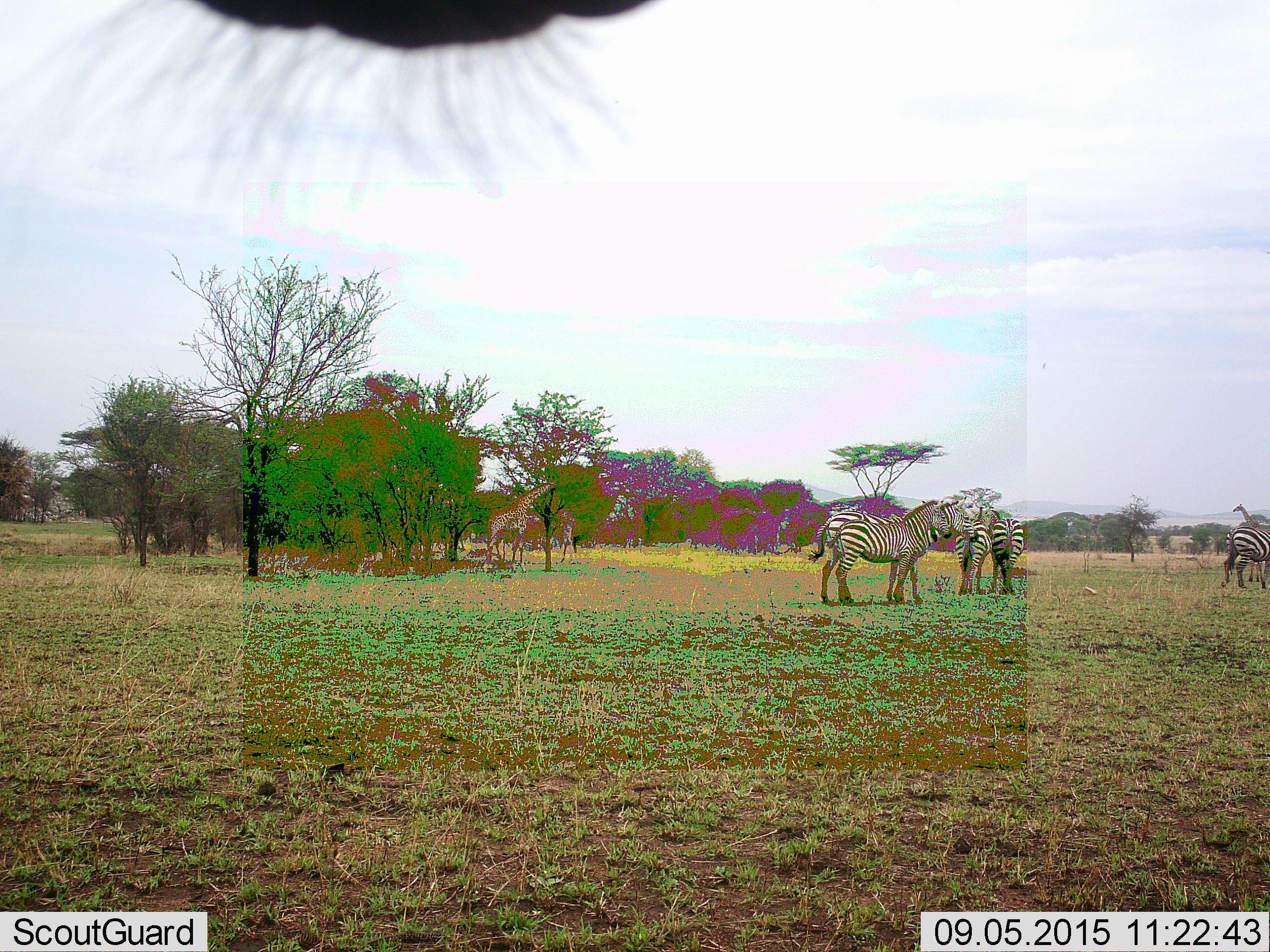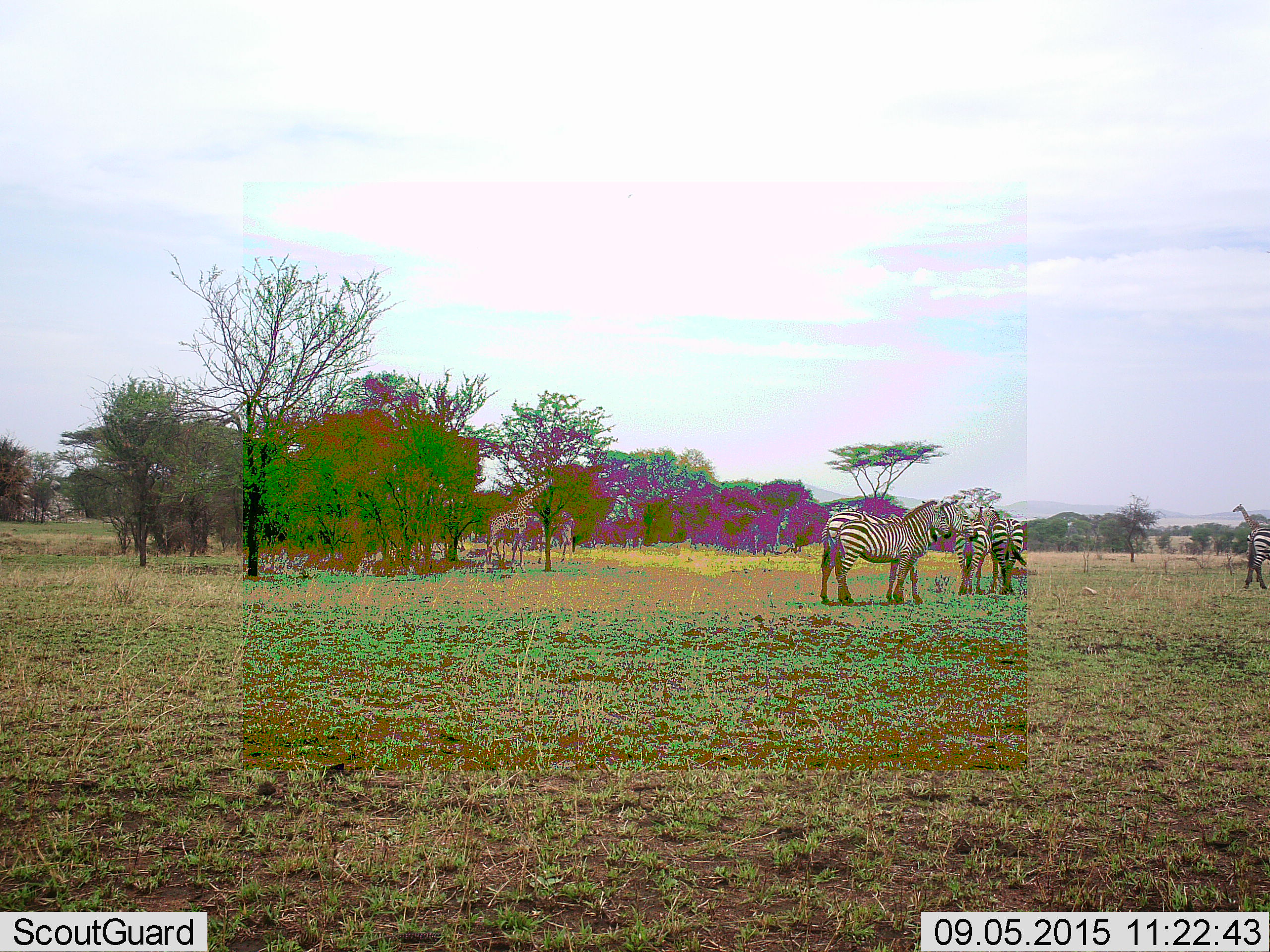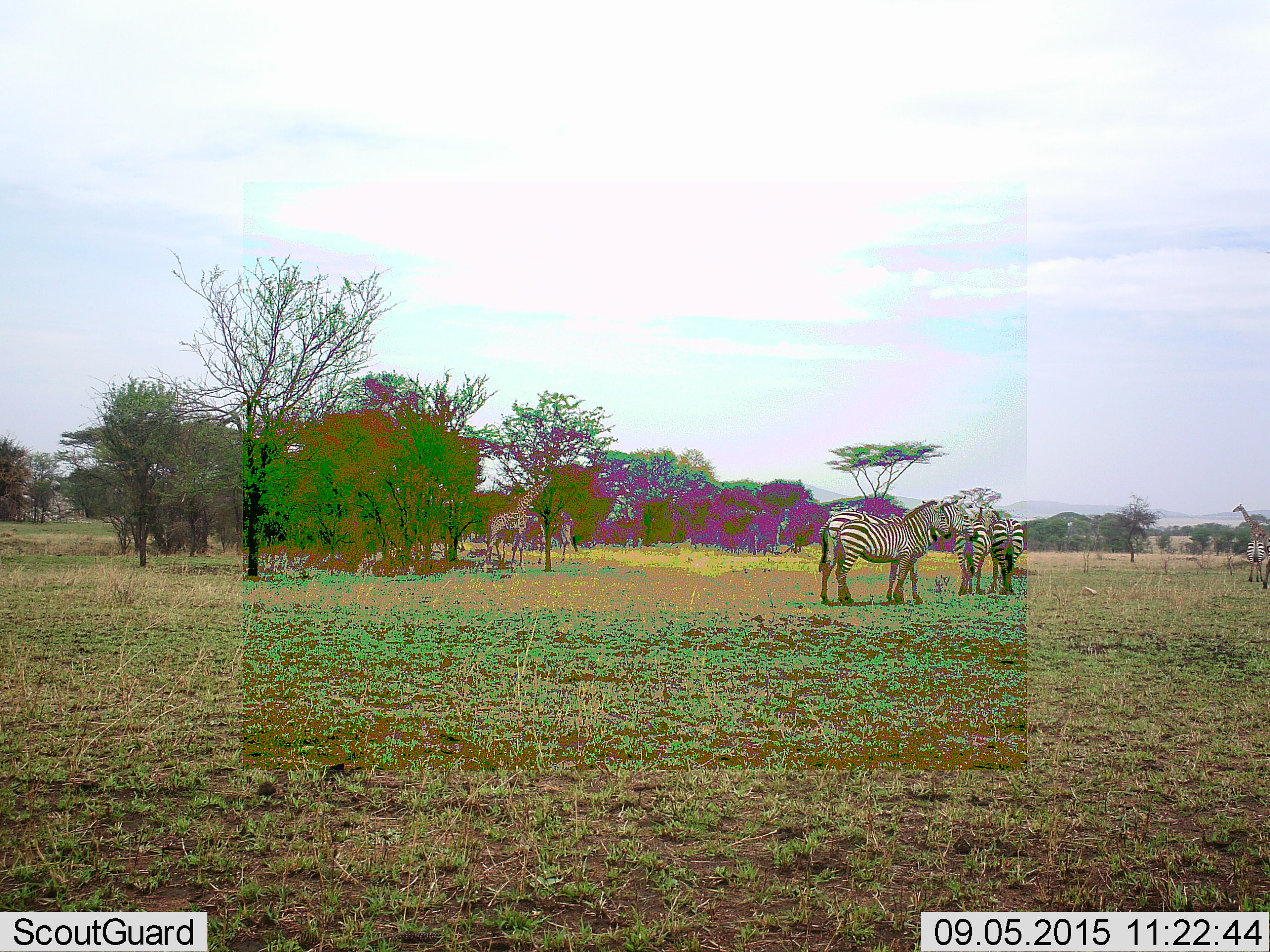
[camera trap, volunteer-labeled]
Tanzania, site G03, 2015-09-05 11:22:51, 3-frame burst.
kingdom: Animalia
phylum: Chordata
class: Mammalia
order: Artiodactyla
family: Giraffidae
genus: Giraffa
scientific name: Giraffa camelopardalis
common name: giraffe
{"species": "giraffe (Giraffa camelopardalis)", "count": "3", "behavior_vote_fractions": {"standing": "68%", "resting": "0%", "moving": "11%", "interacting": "0%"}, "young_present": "0%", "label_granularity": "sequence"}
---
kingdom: Animalia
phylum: Chordata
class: Mammalia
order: Perissodactyla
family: Equidae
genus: Equus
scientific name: Equus quagga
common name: plains zebra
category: zebra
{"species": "zebra (plains zebra) (Equus quagga)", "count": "5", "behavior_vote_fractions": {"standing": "89%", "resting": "0%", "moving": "37%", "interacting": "11%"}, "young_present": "5%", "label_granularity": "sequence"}